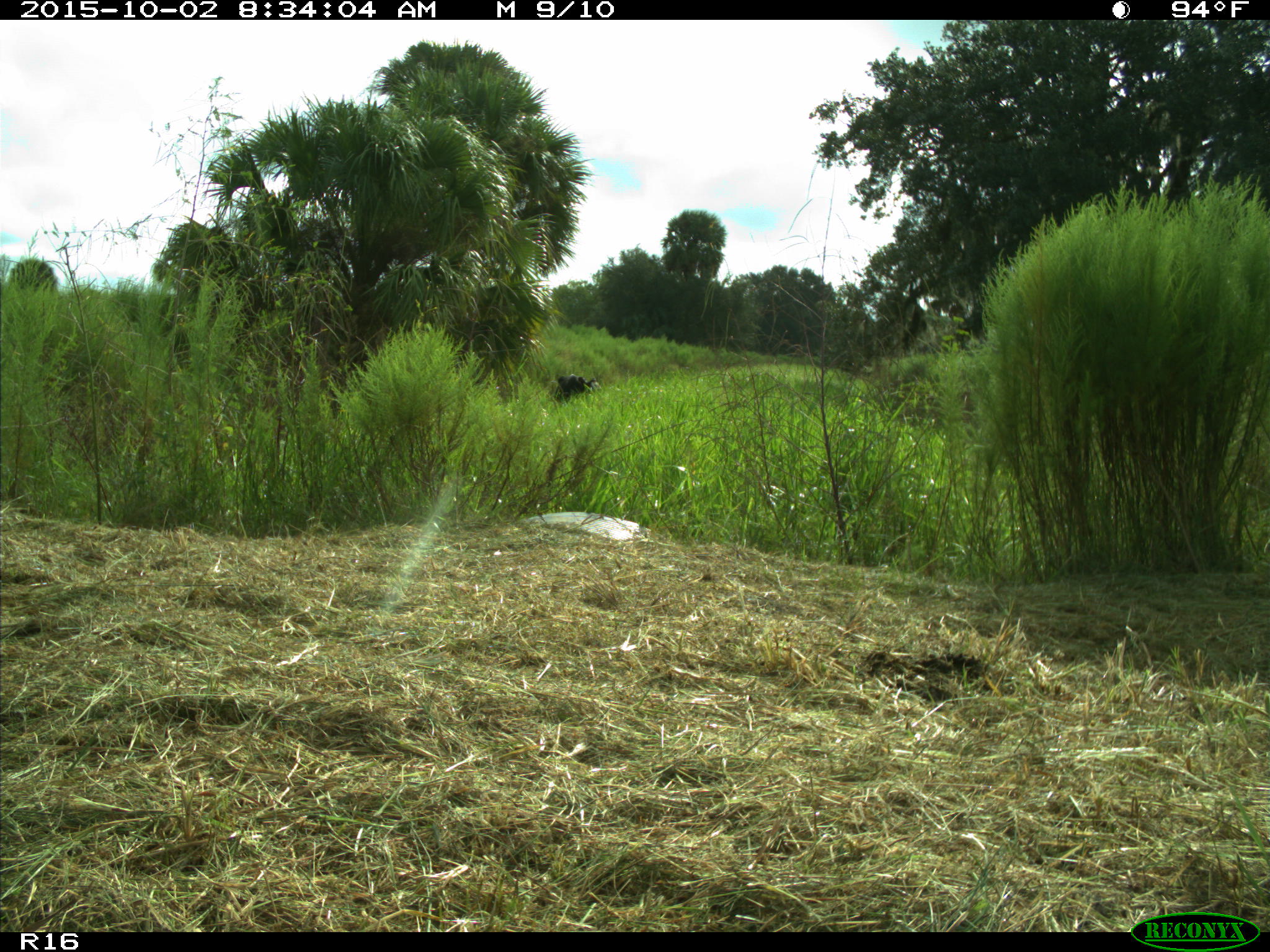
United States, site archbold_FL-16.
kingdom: Animalia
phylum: Chordata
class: Mammalia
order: Artiodactyla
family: Bovidae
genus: Bos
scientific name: Bos taurus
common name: domestic cow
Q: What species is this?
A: Bos taurus (domestic cow).